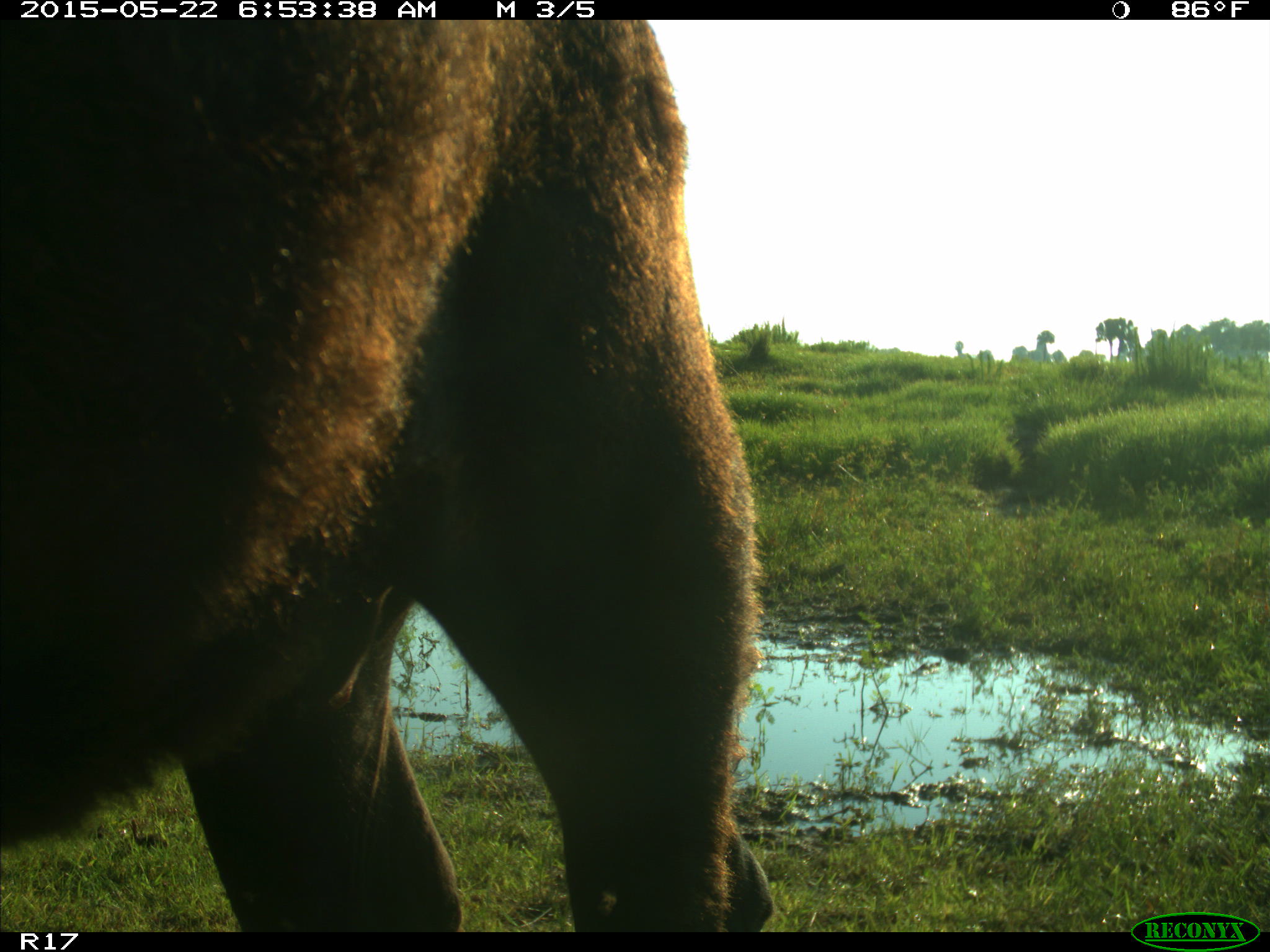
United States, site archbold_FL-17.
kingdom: Animalia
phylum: Chordata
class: Mammalia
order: Artiodactyla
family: Bovidae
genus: Bos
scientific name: Bos taurus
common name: domestic cow